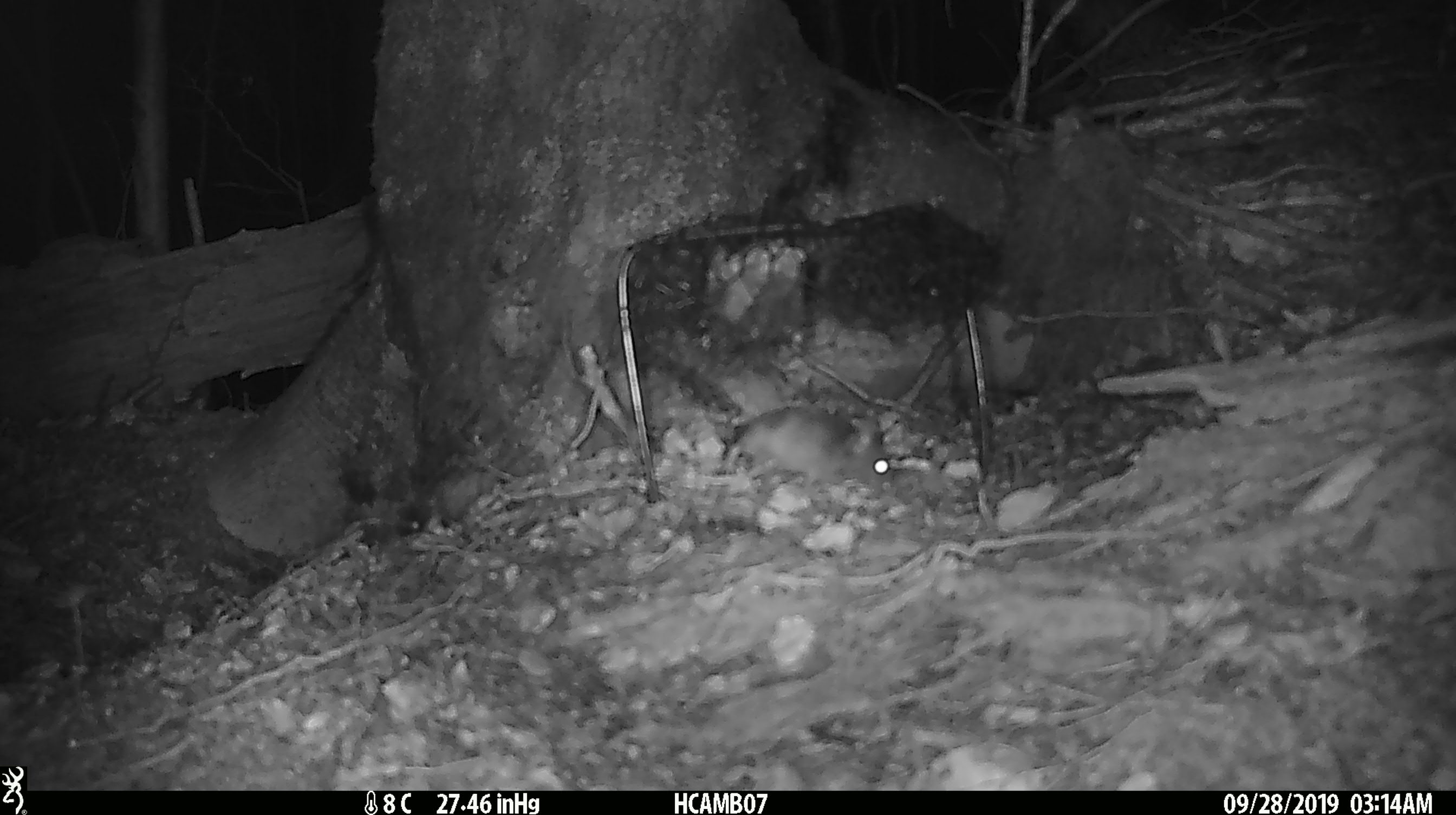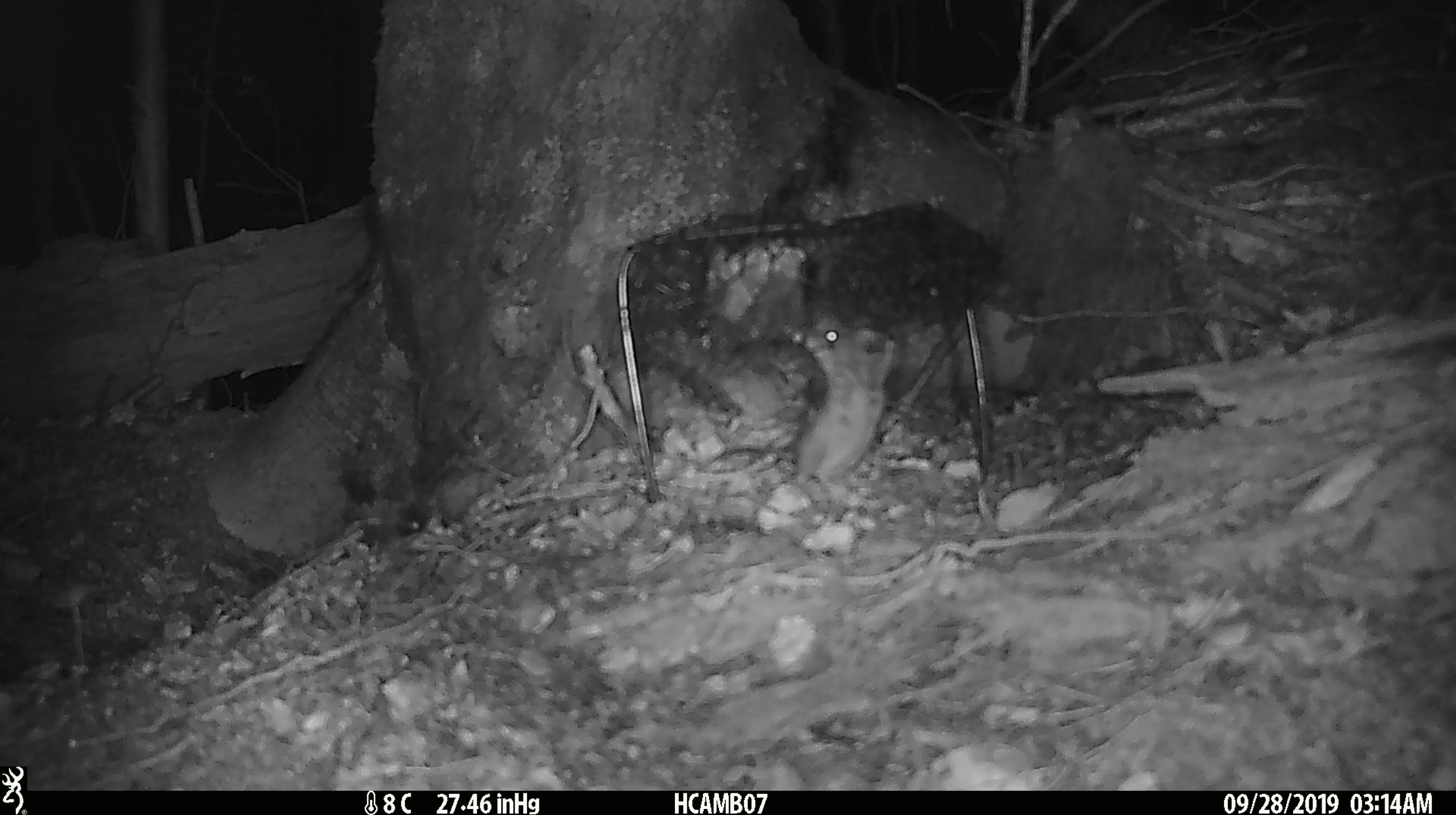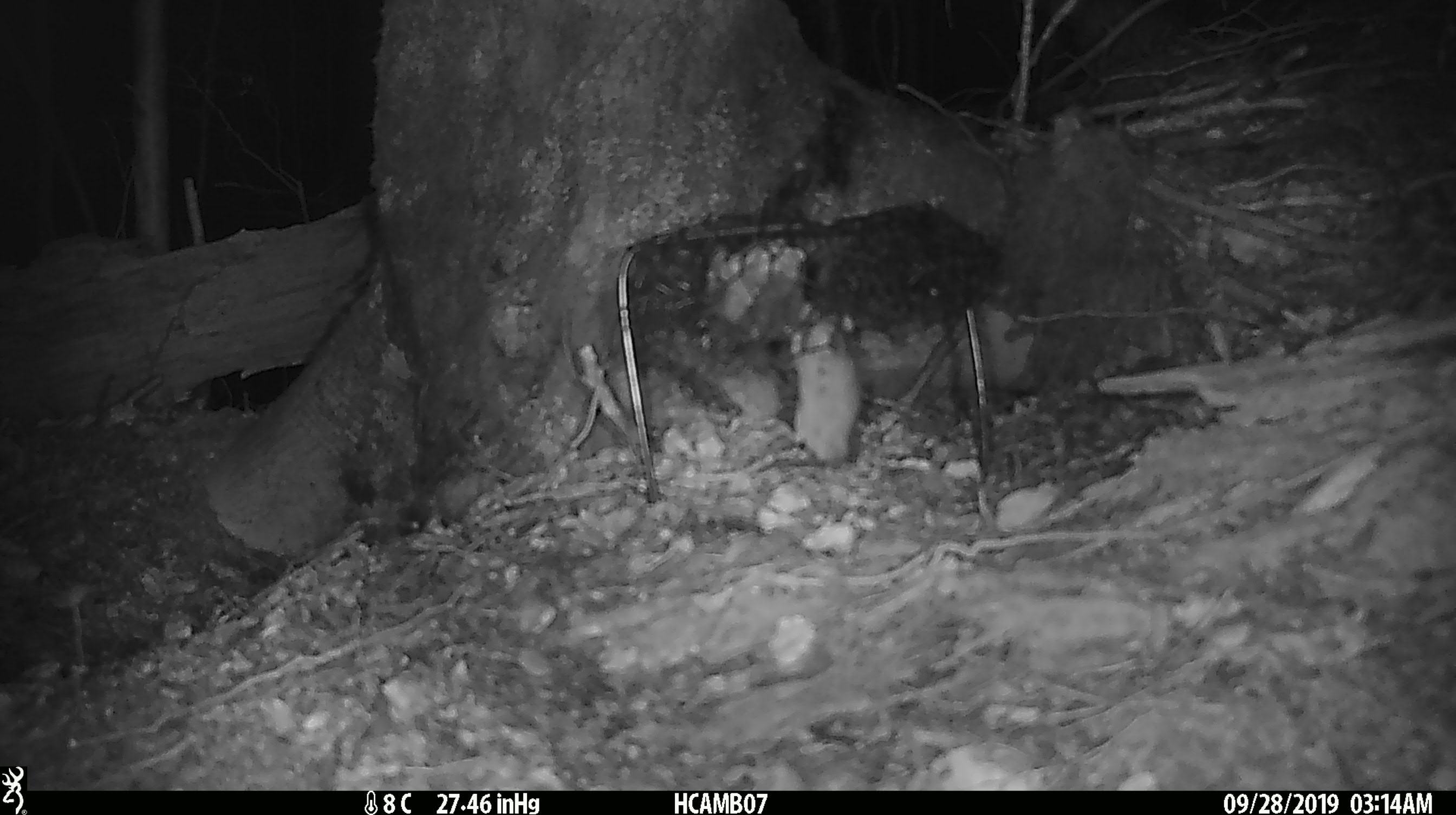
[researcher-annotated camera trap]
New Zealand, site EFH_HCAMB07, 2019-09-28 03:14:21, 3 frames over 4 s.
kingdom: Animalia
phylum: Chordata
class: Mammalia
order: Rodentia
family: Muridae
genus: Mus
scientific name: Mus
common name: mouse